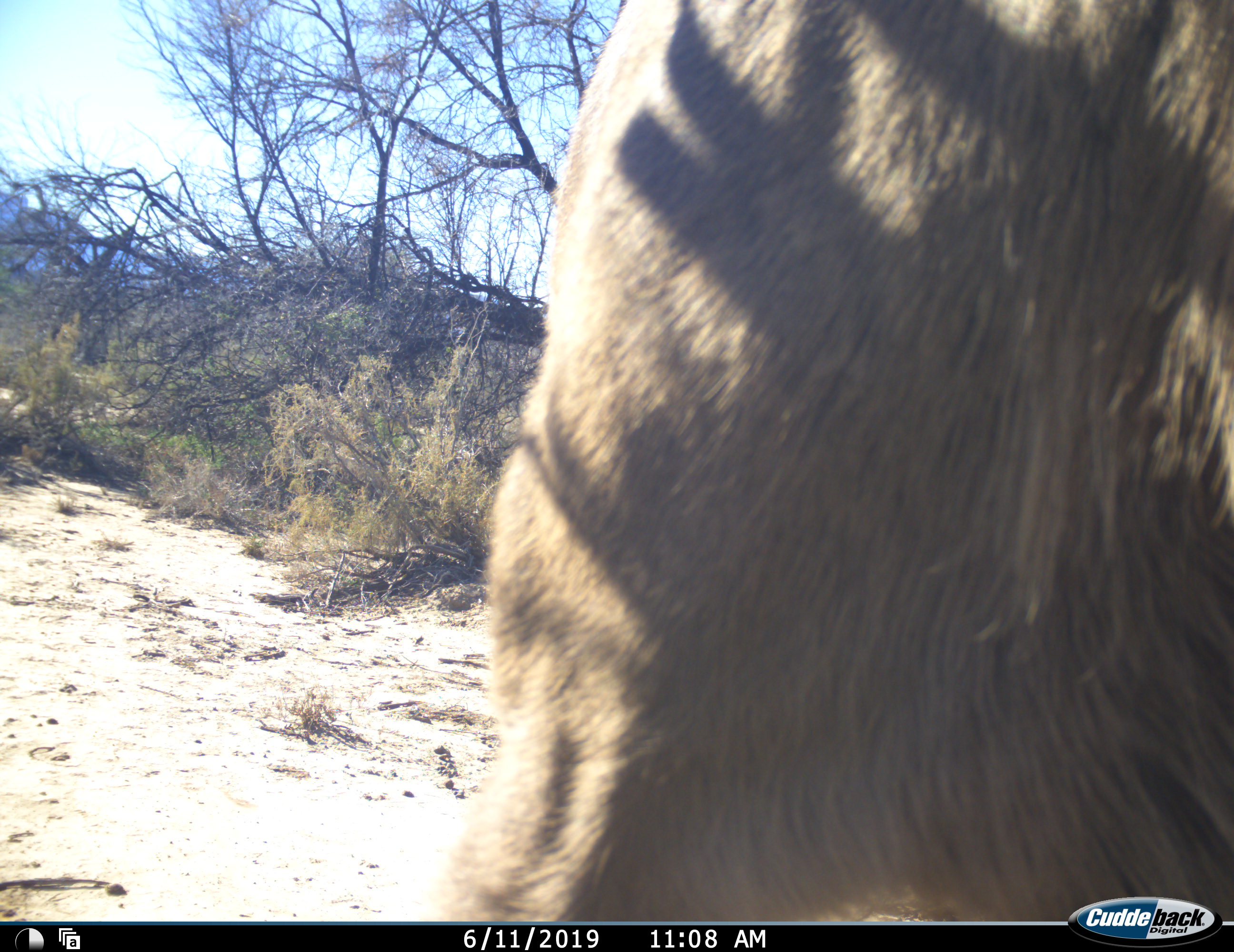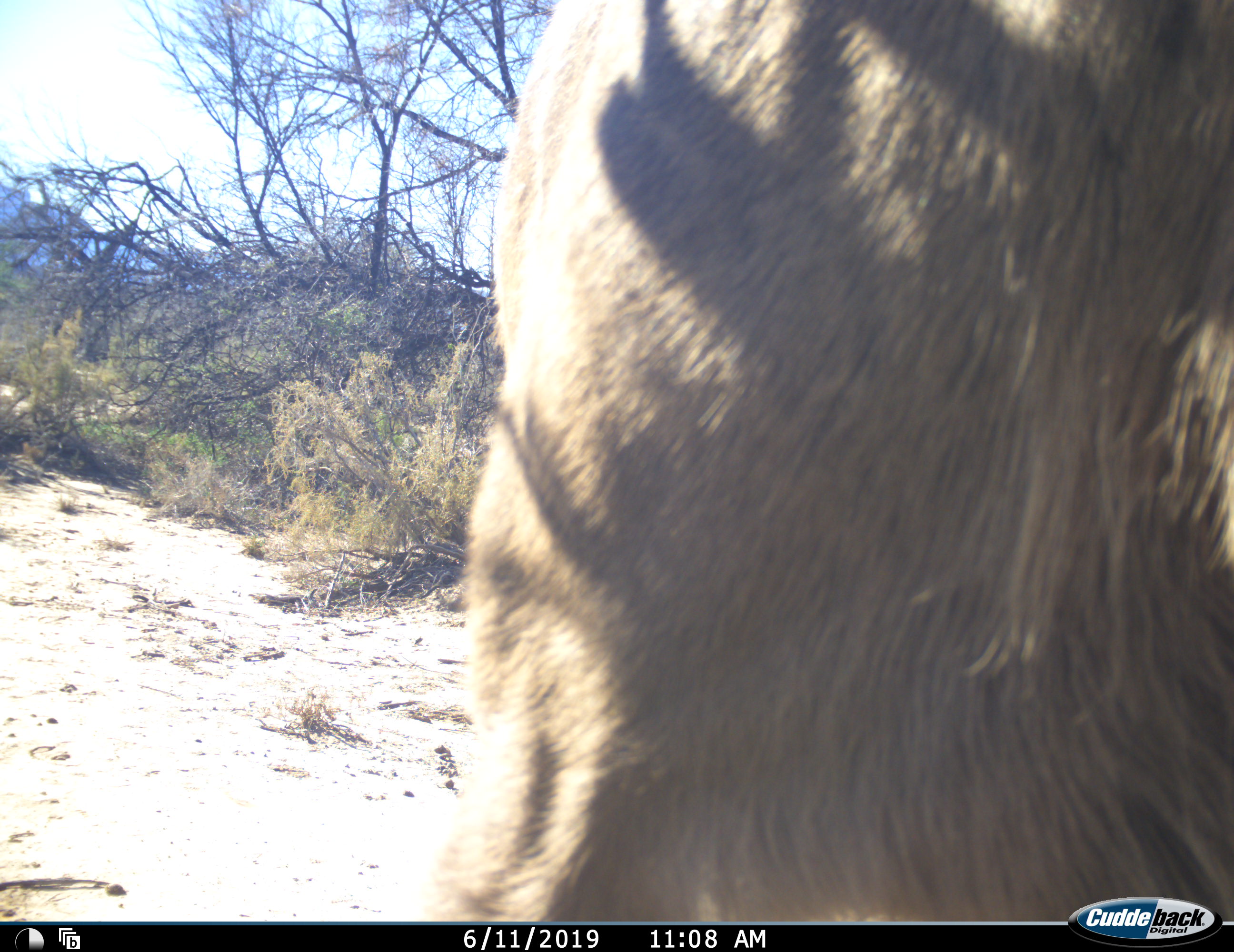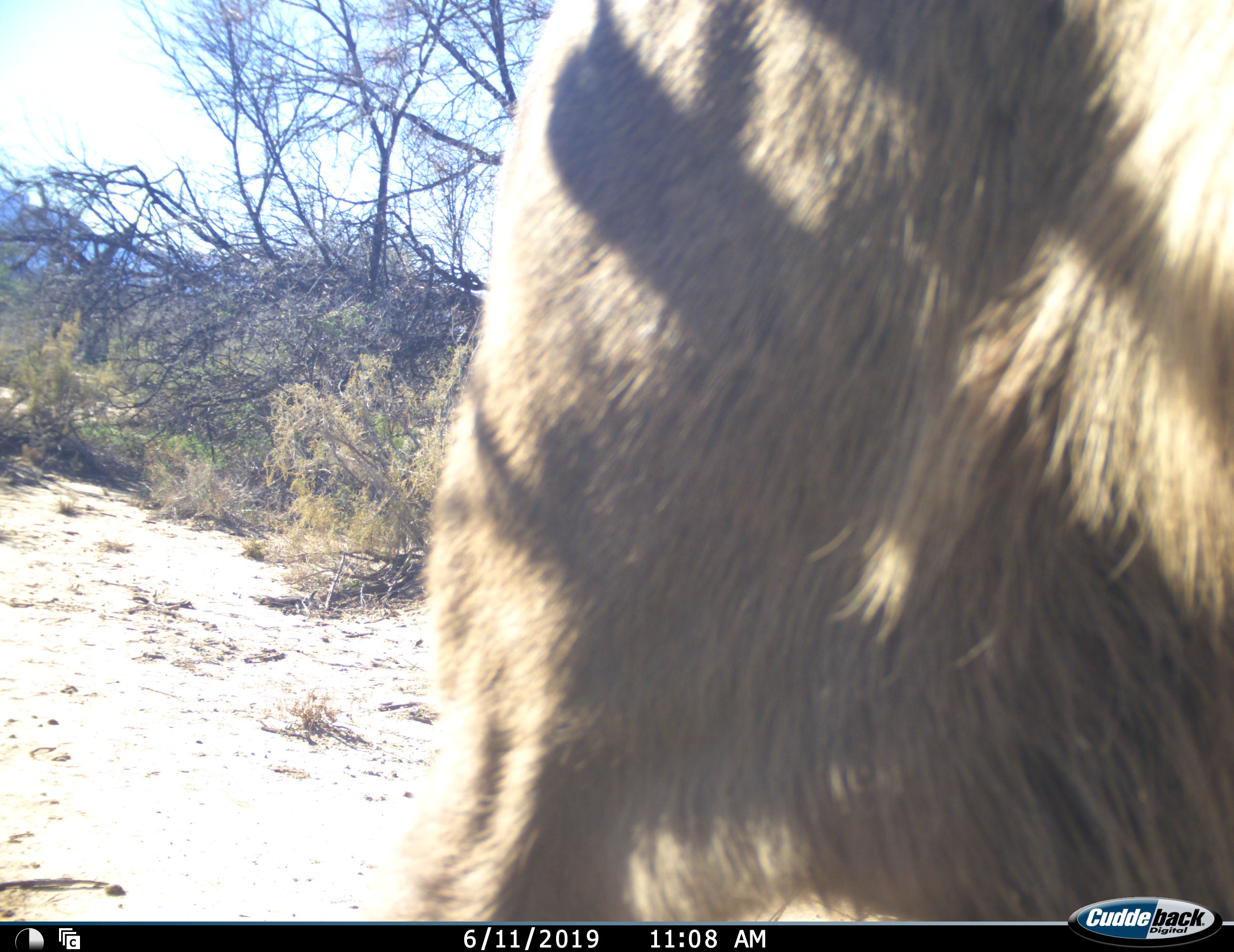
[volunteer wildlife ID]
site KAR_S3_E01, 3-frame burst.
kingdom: Animalia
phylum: Chordata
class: Mammalia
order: Artiodactyla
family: Bovidae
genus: Tragelaphus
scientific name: Tragelaphus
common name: kudu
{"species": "kudu (Tragelaphus)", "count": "1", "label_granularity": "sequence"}